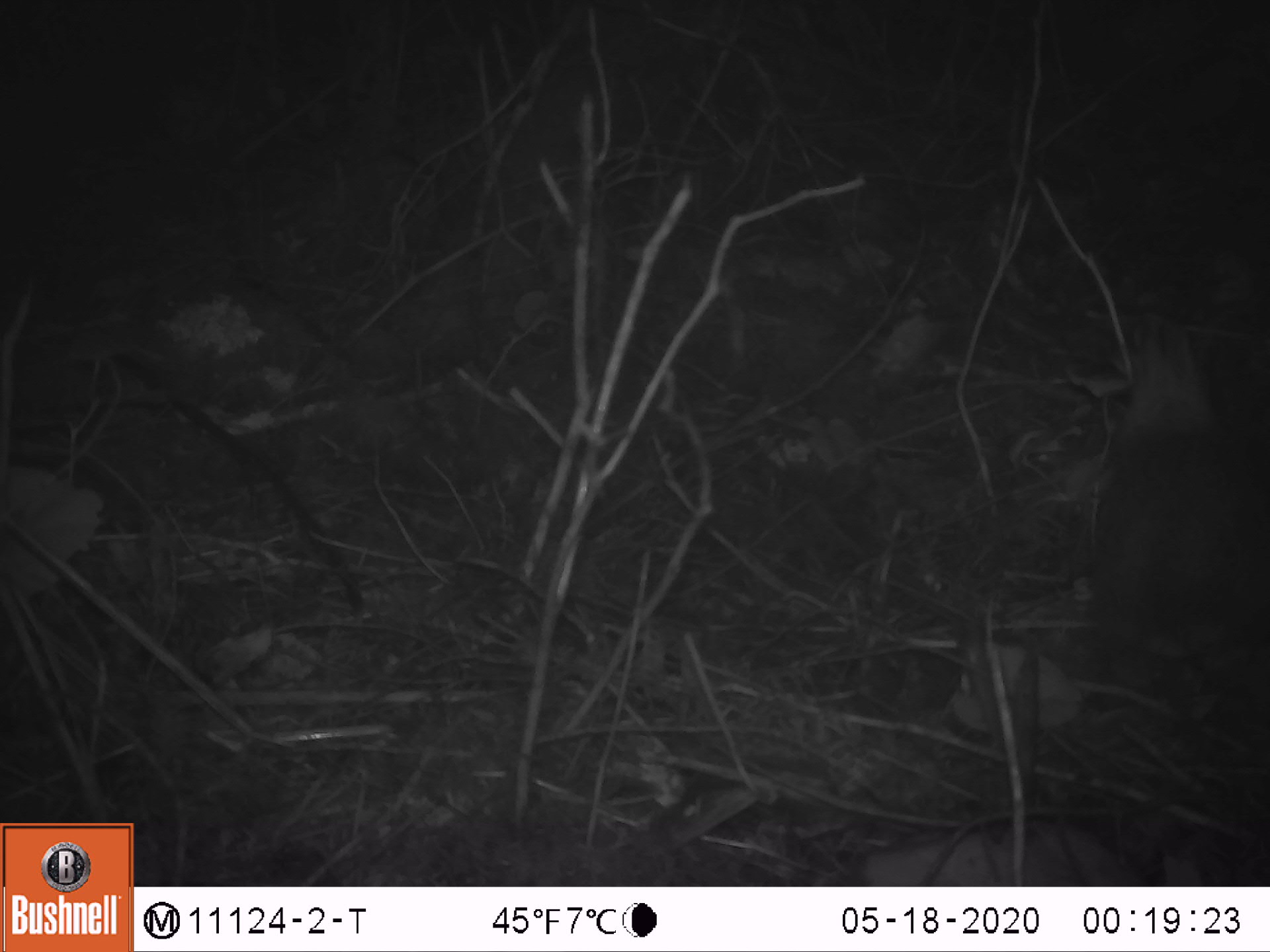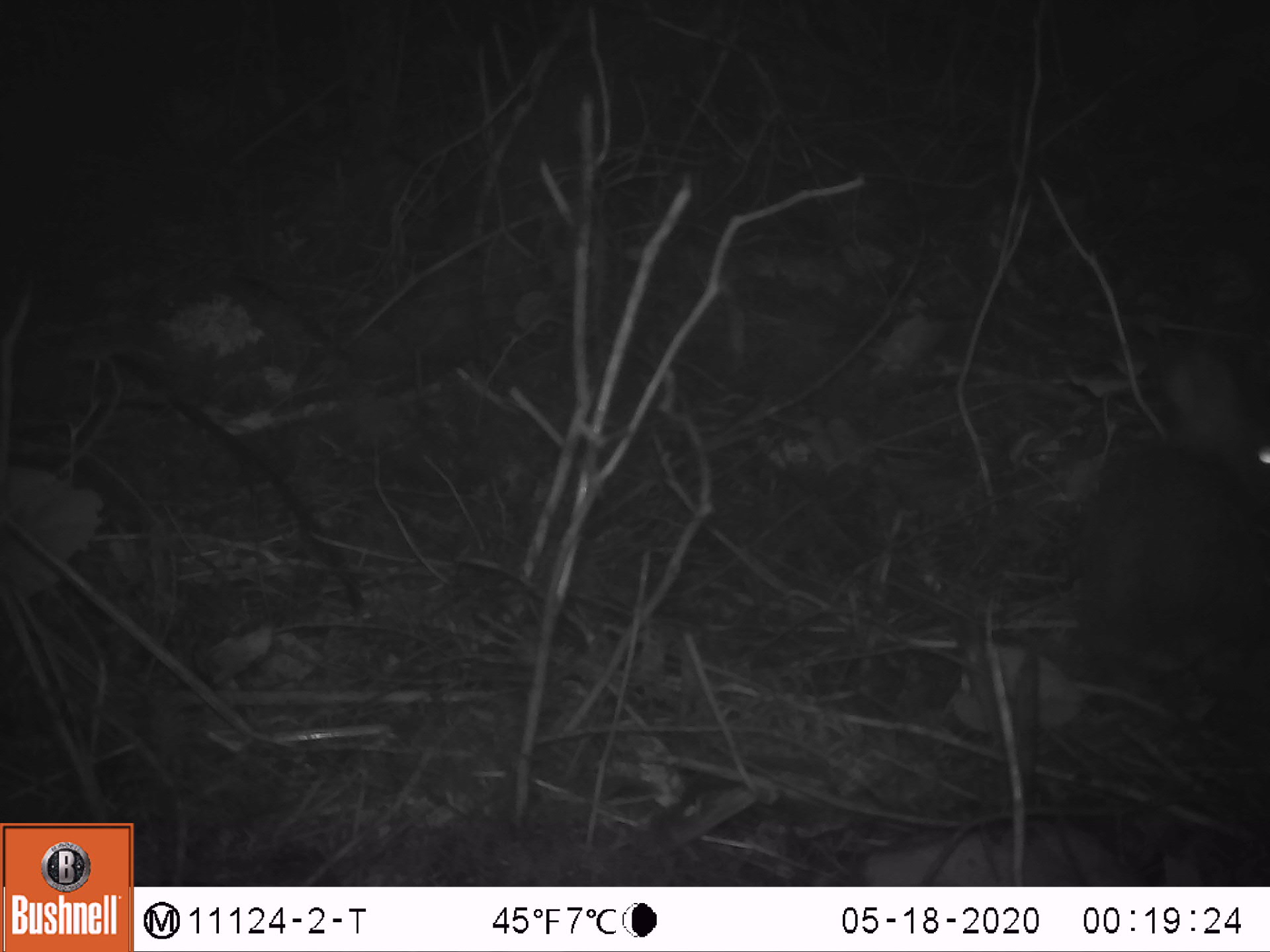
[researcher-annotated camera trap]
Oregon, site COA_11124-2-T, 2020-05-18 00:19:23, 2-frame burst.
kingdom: Animalia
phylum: Chordata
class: Mammalia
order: Lagomorpha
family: Leporidae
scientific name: Leporidae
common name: hares and rabbits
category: leporidae family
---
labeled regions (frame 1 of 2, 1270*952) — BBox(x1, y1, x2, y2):
leporidae family: BBox(1083, 312, 1259, 671)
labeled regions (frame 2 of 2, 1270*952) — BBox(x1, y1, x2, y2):
leporidae family: BBox(1059, 323, 1256, 671)